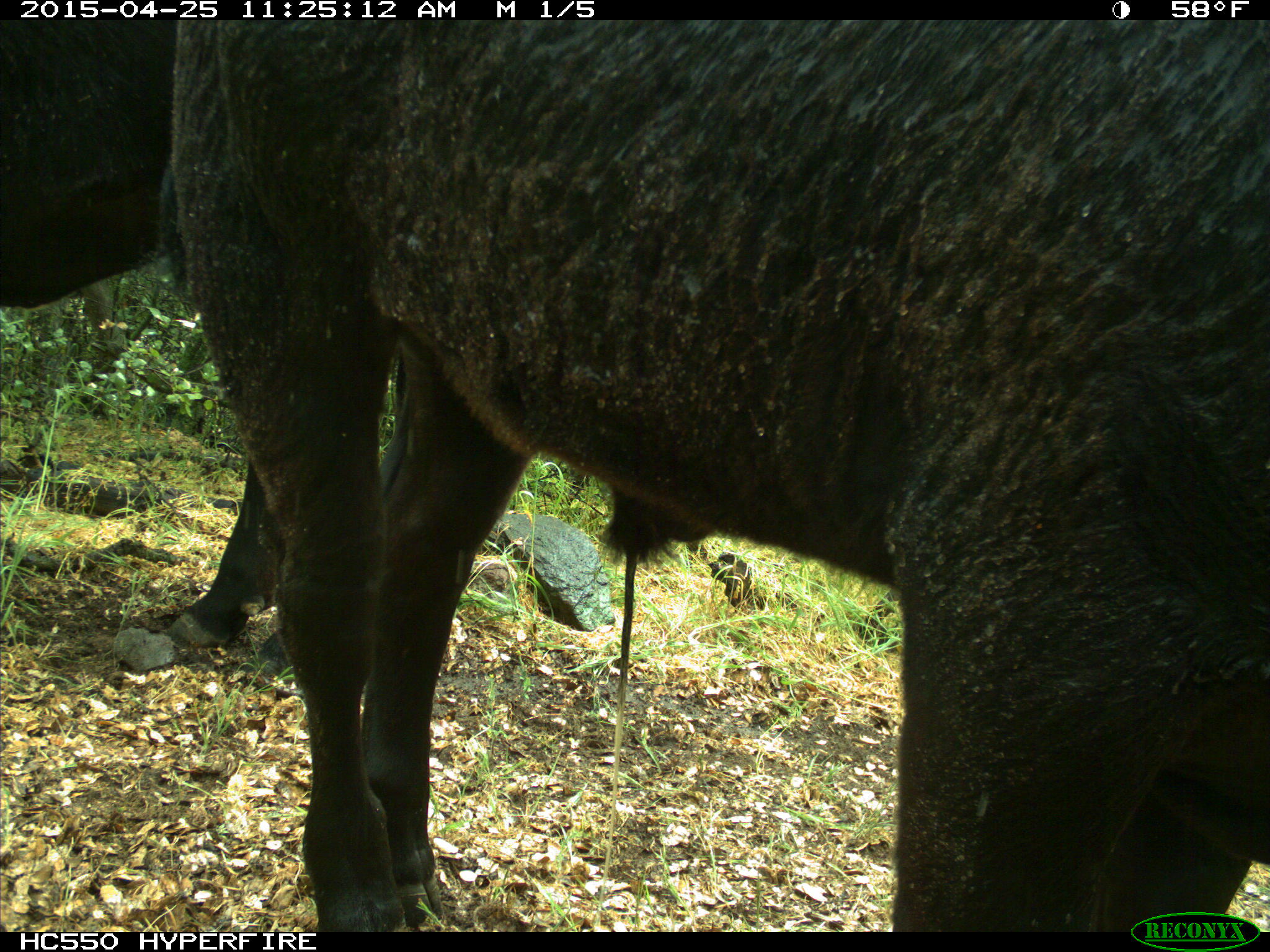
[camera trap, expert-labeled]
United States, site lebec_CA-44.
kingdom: Animalia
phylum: Chordata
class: Mammalia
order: Artiodactyla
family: Suidae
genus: Sus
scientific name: Sus scrofa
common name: wild boar